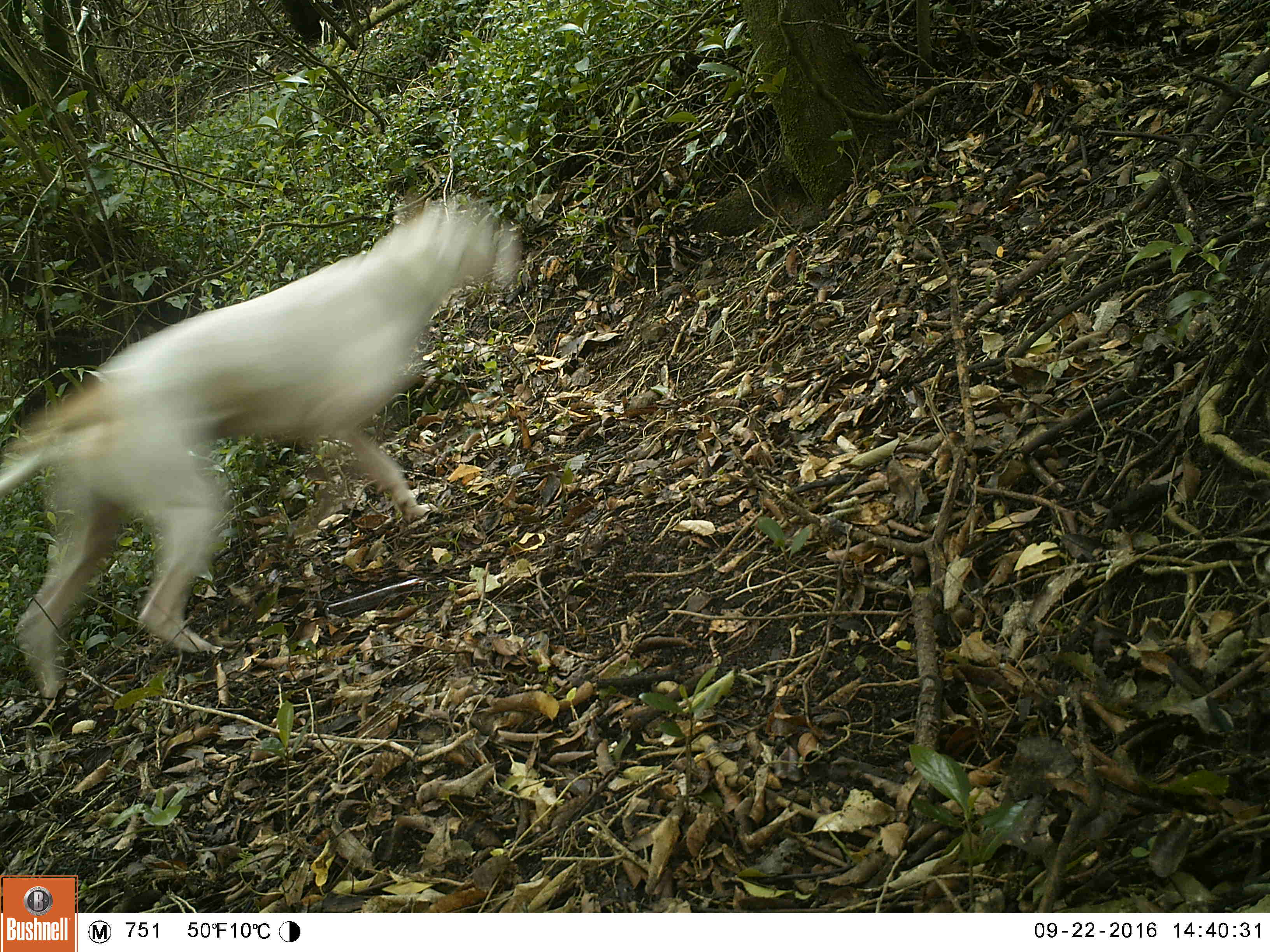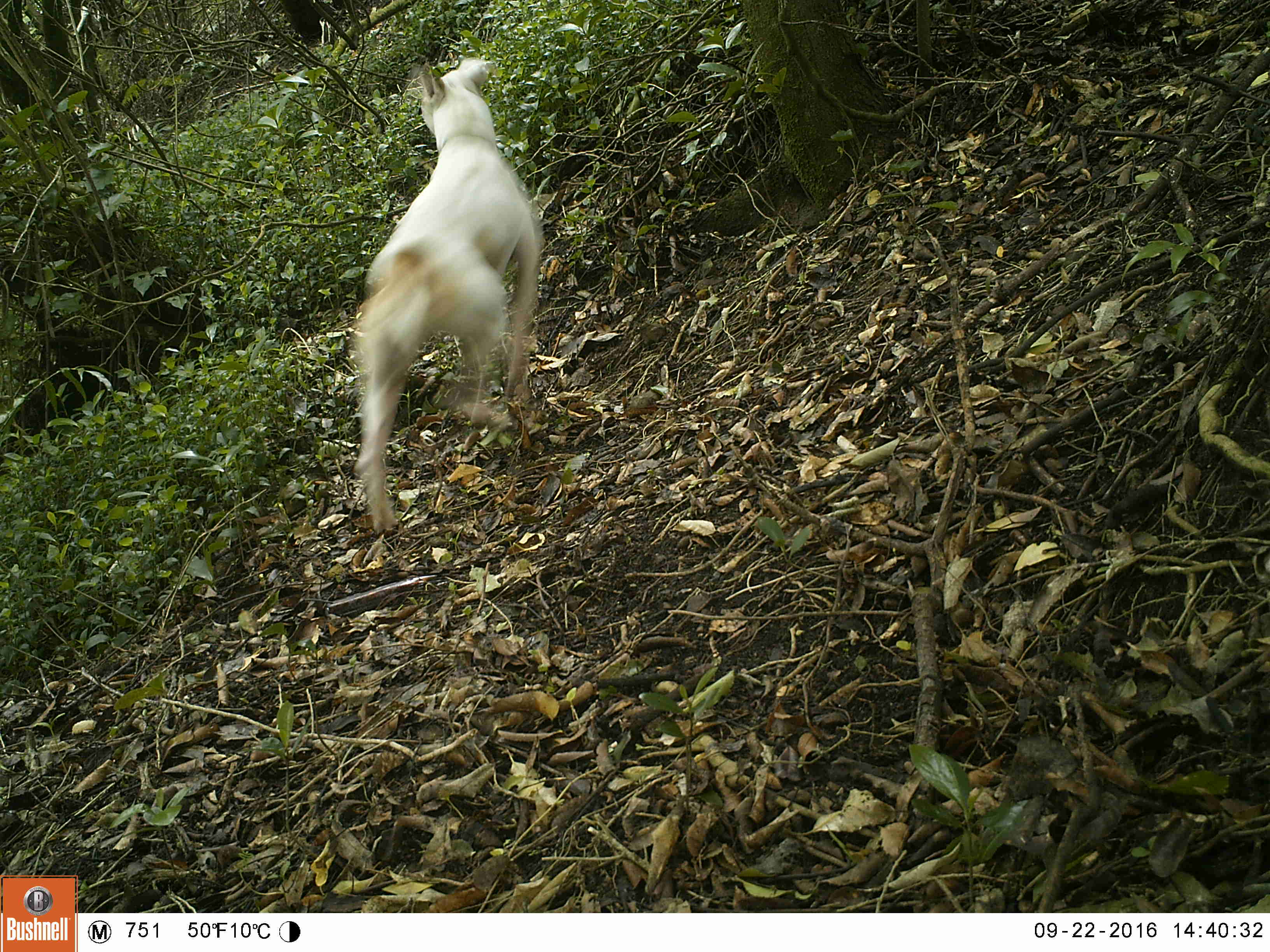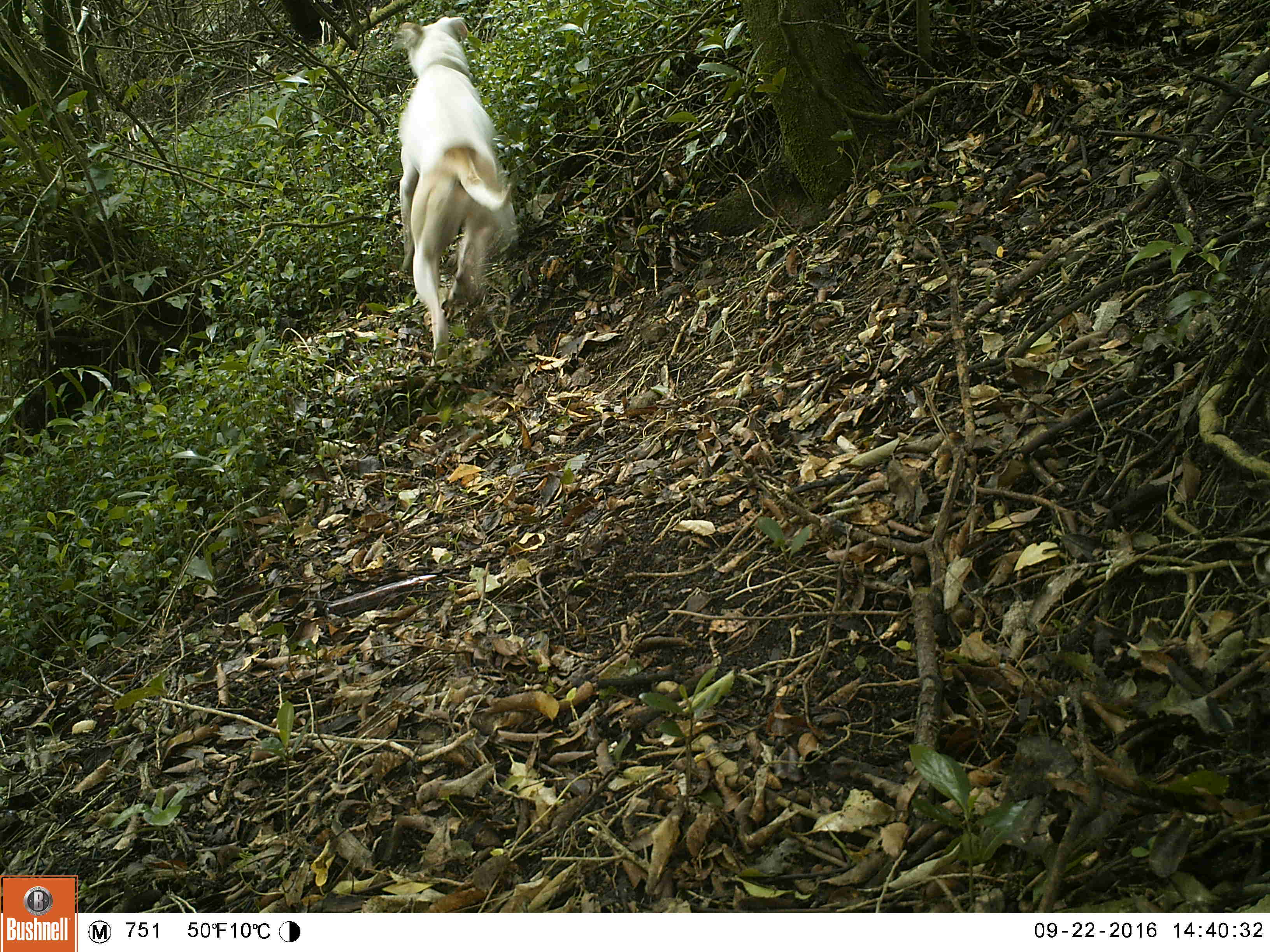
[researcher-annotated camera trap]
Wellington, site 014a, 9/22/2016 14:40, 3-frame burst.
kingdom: Animalia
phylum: Chordata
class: Mammalia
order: Carnivora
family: Canidae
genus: Canis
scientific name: Canis familiaris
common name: dog